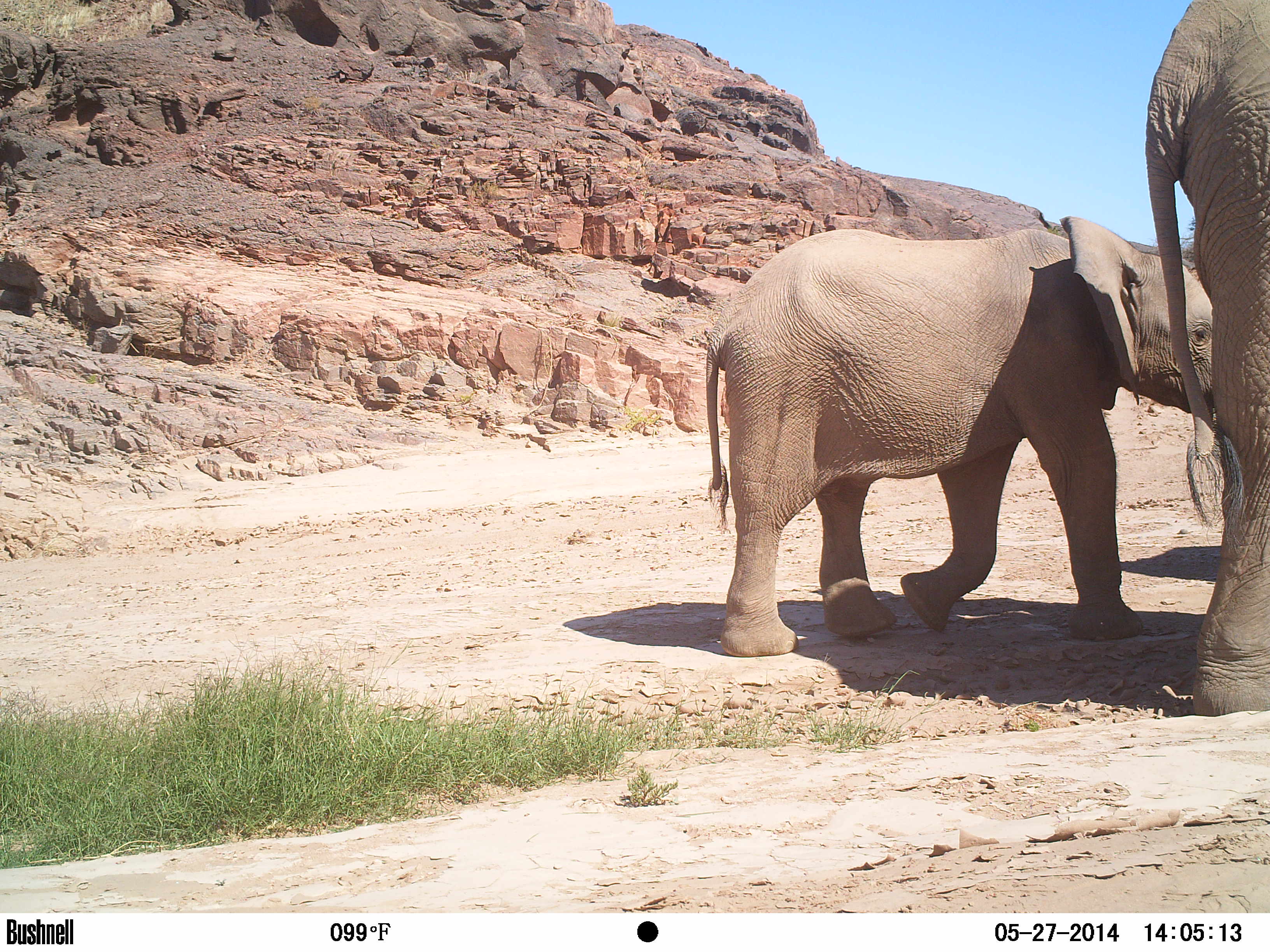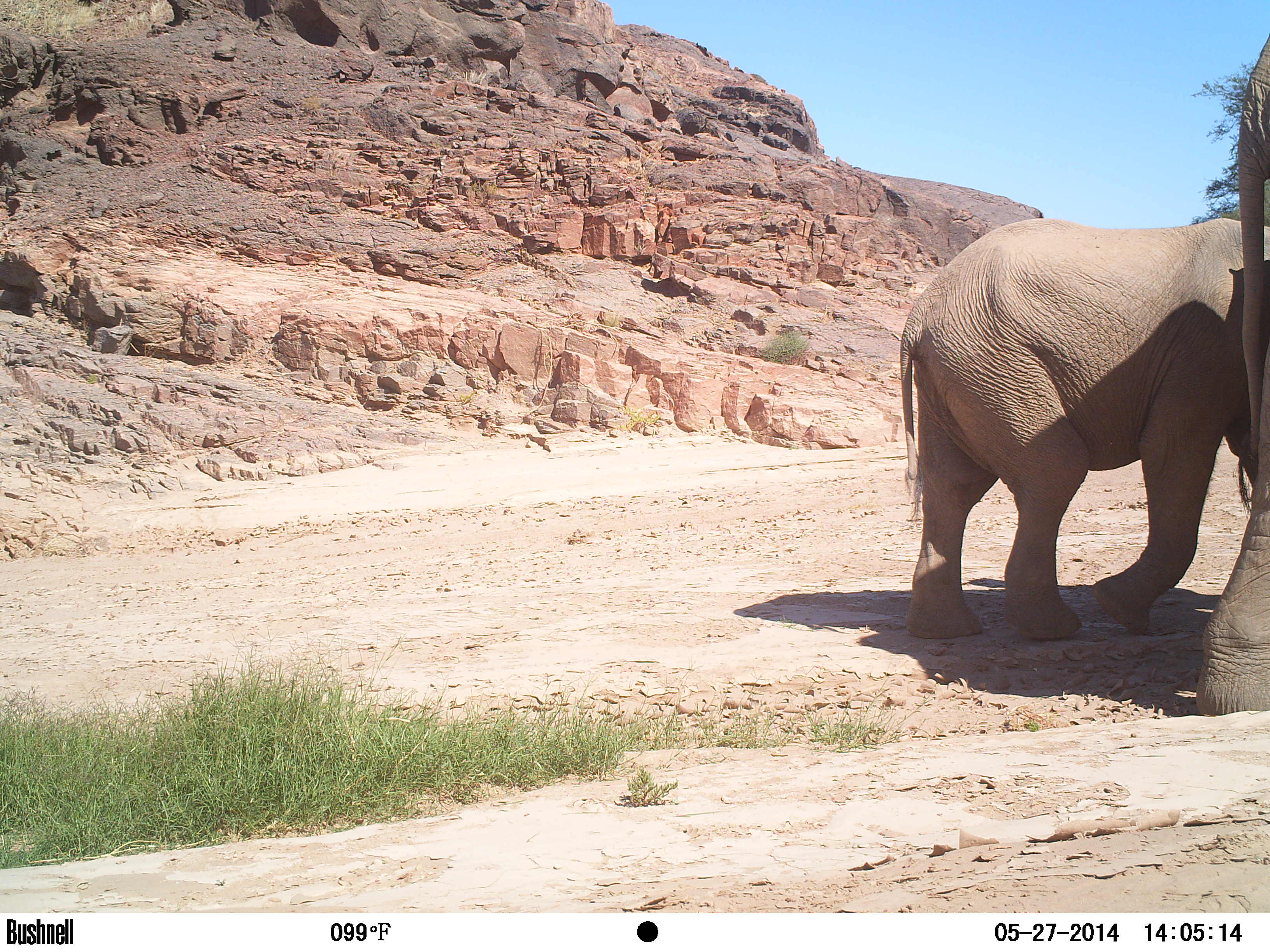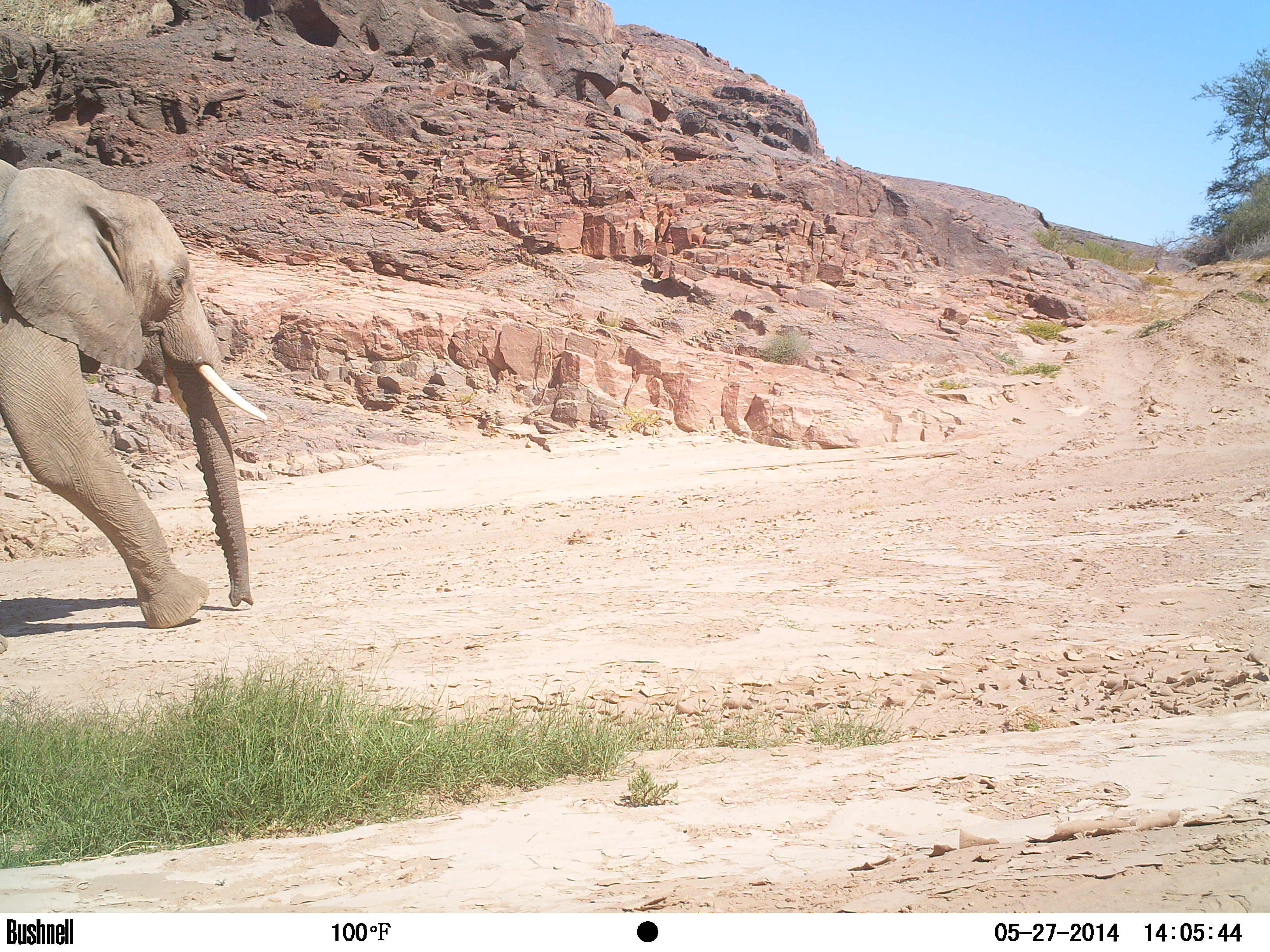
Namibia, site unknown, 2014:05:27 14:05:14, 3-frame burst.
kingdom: Animalia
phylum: Chordata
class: Mammalia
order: Proboscidea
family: Elephantidae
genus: Loxodonta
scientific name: Loxodonta africana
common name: african elephant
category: loxodanta africana